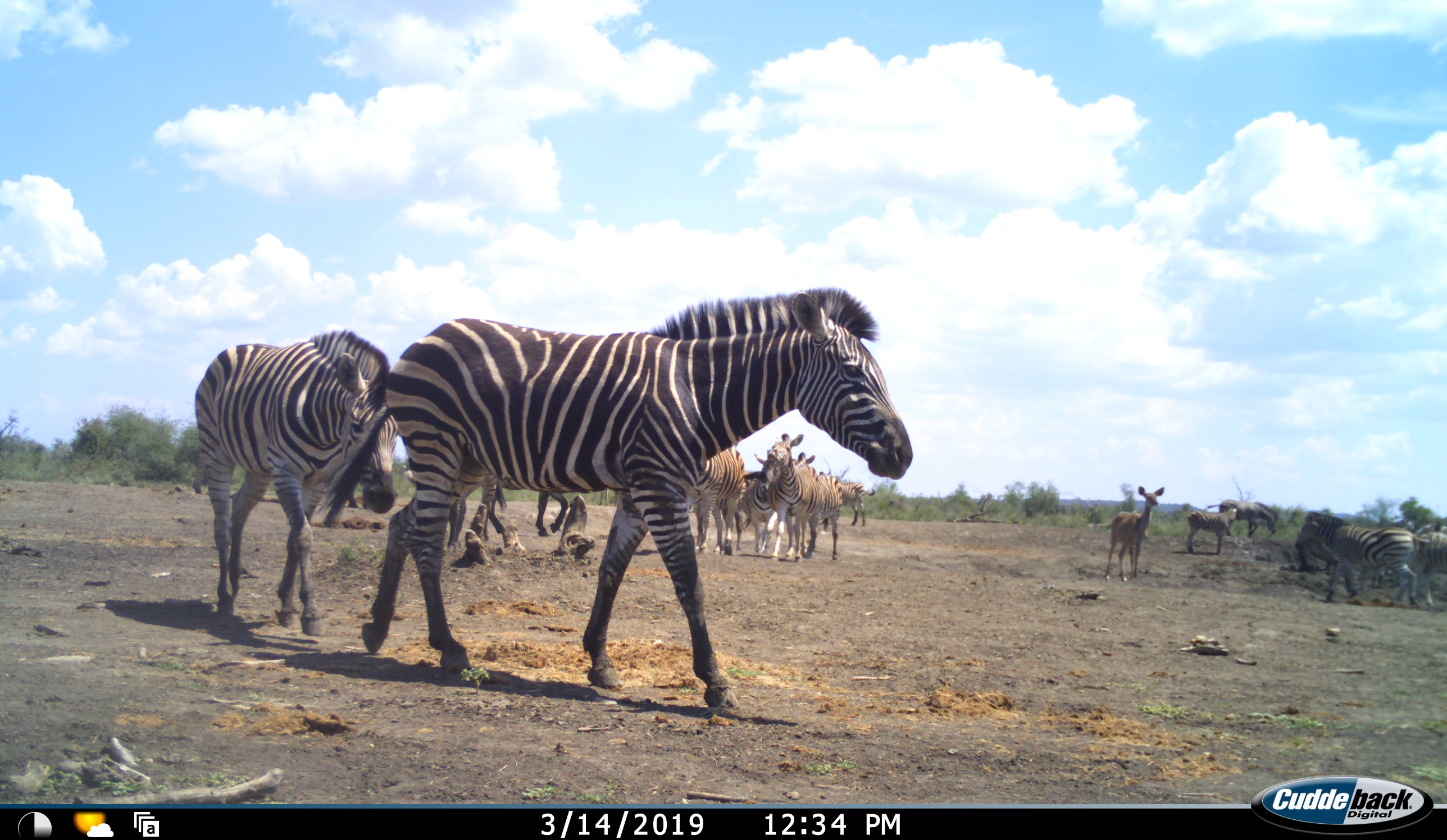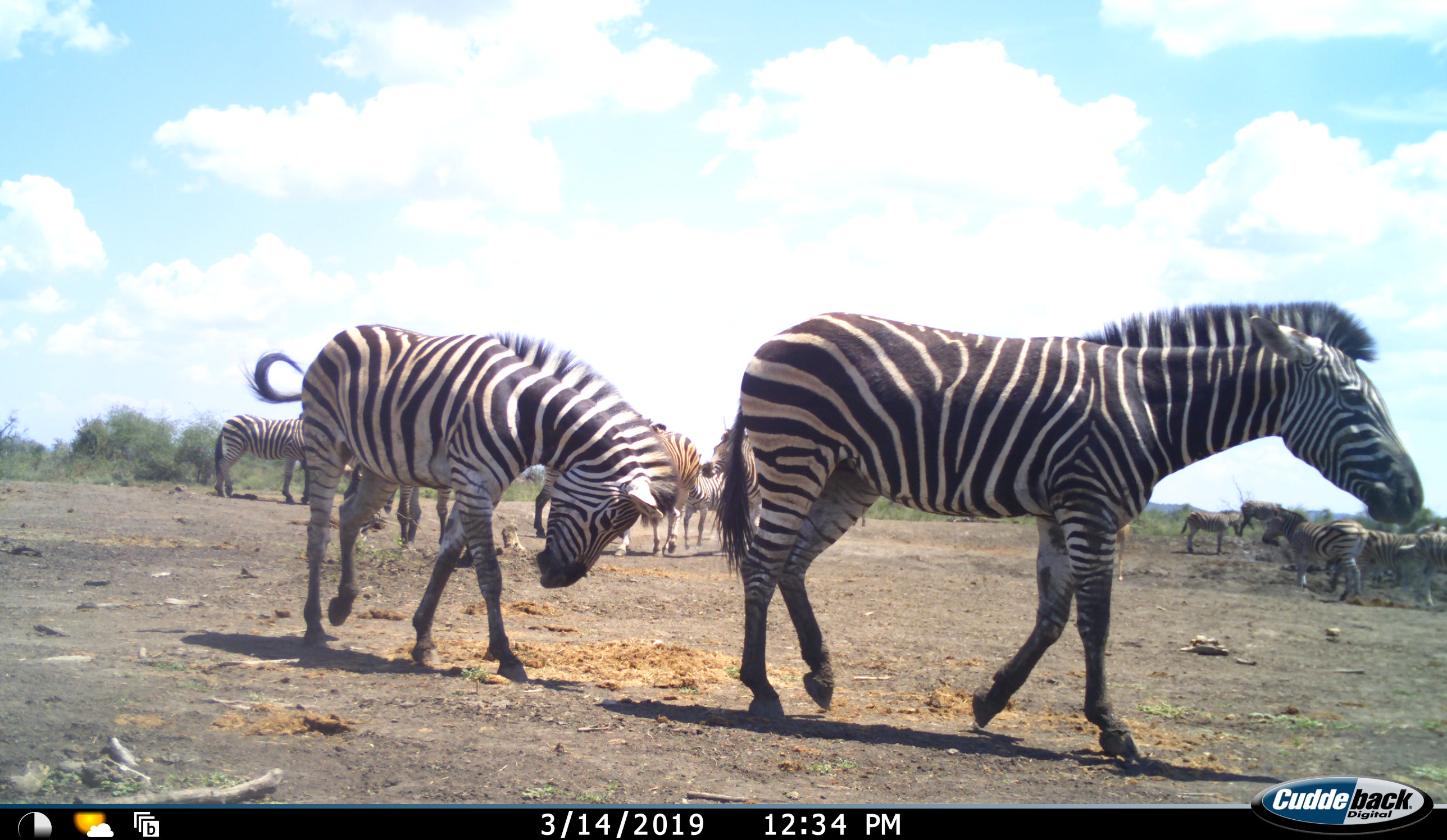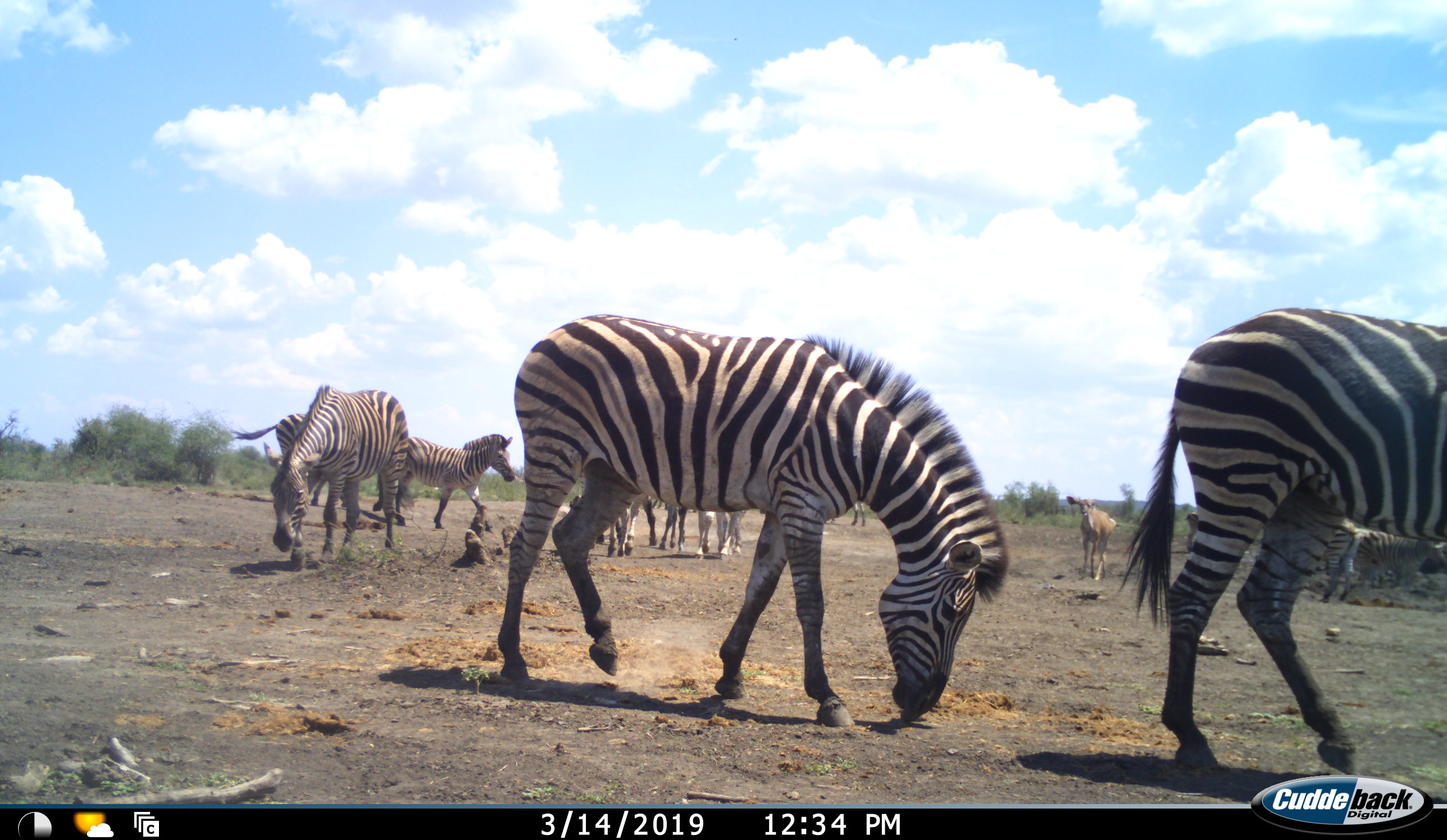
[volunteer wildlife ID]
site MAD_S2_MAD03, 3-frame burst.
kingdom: Animalia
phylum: Chordata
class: Mammalia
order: Perissodactyla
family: Equidae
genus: Equus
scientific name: Equus quagga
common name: plains zebra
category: zebraplains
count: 11-50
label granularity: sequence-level